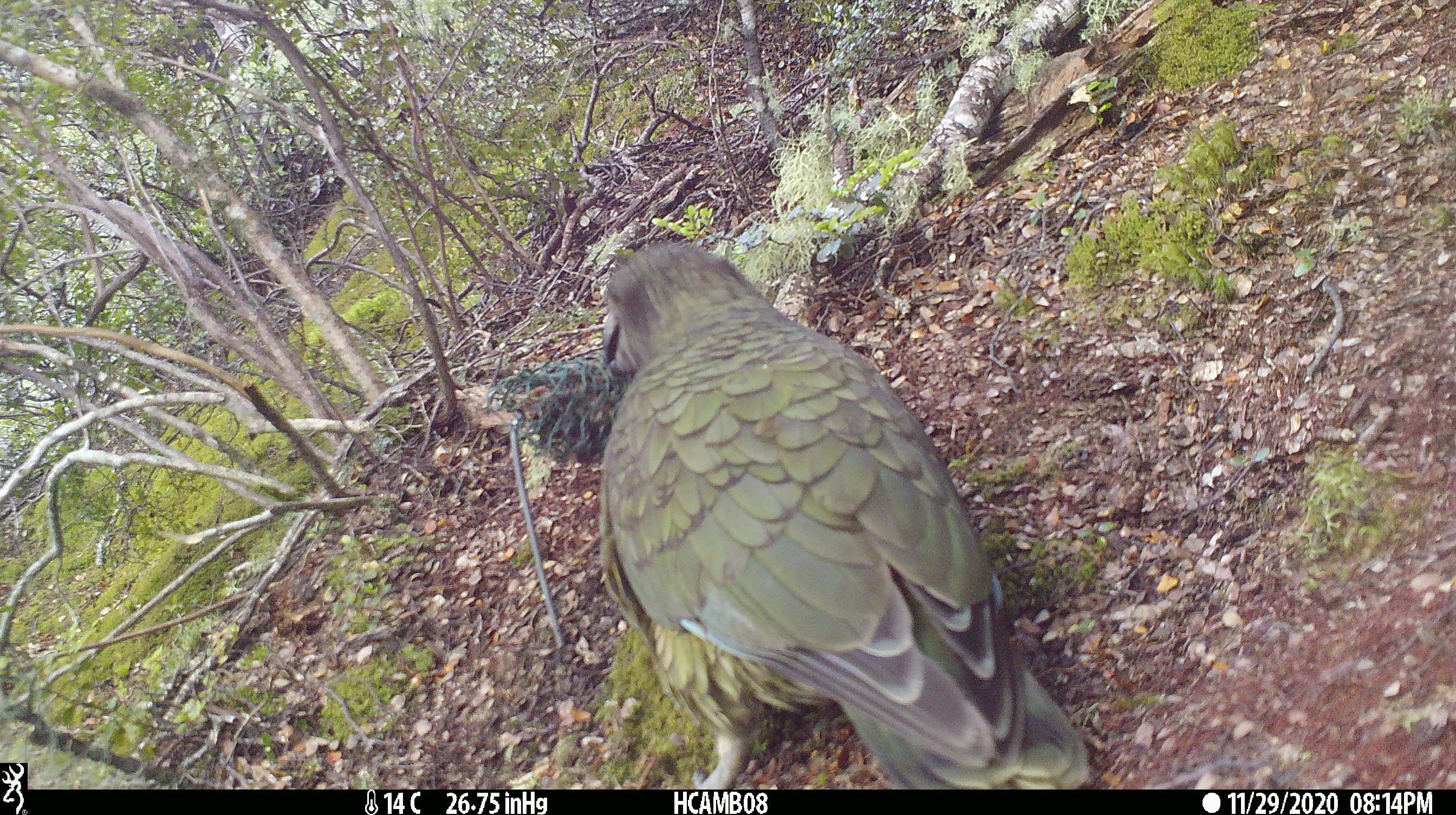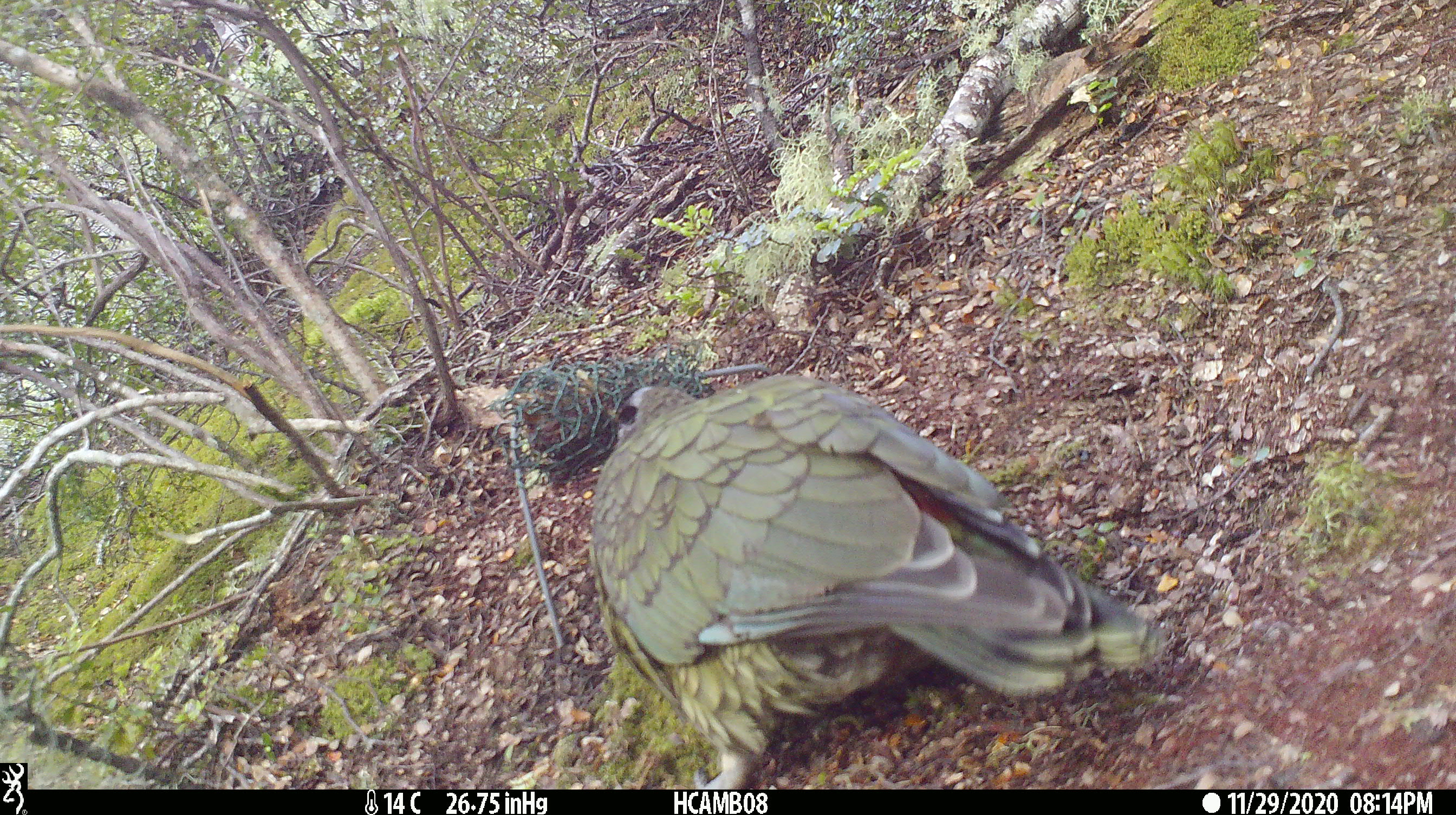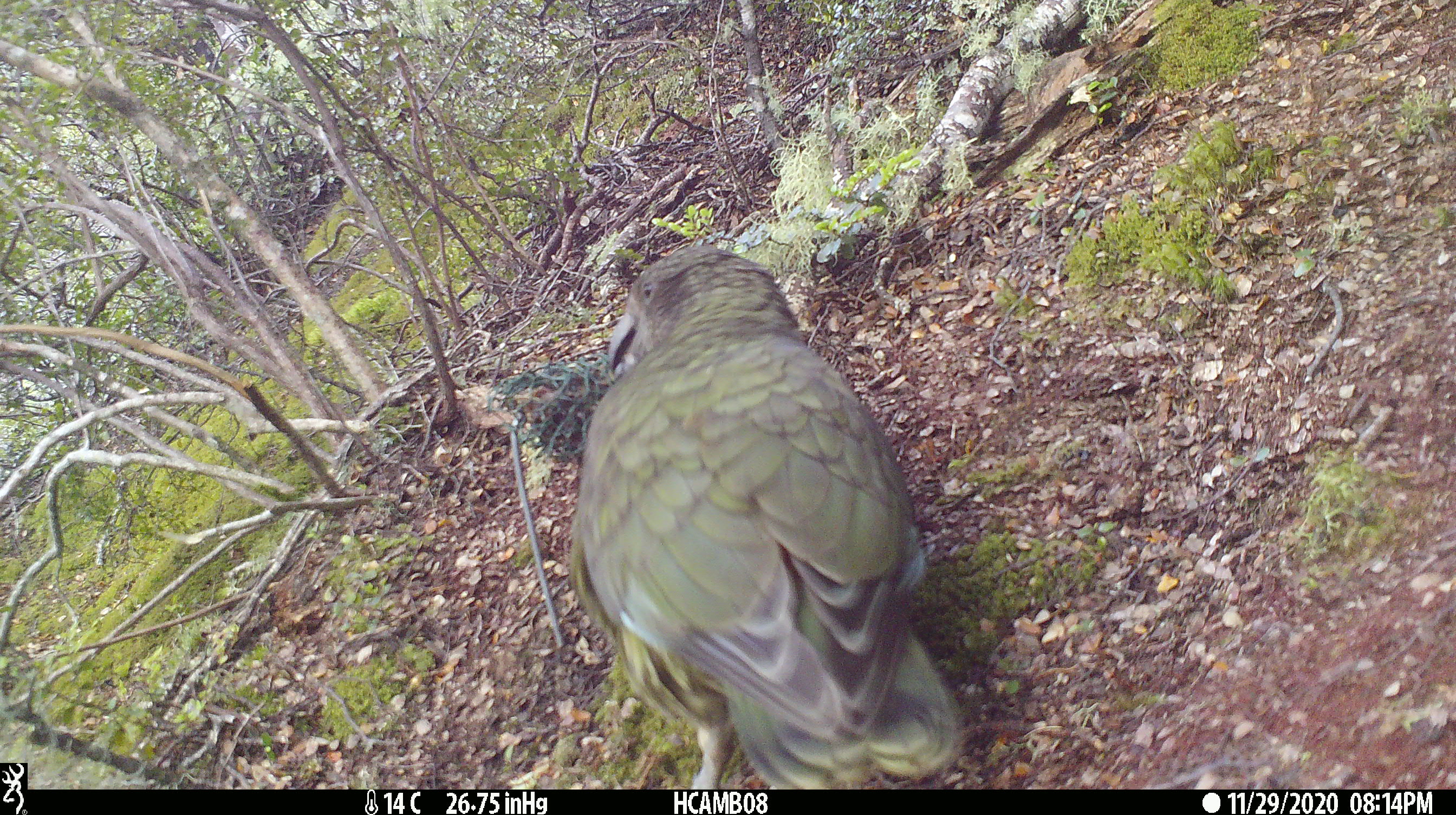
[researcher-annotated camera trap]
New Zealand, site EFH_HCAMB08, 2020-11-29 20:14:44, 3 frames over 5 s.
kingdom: Animalia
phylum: Chordata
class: Aves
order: Psittaciformes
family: Strigopidae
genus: Nestor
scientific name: Nestor notabilis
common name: kea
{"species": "kea (Nestor notabilis)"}